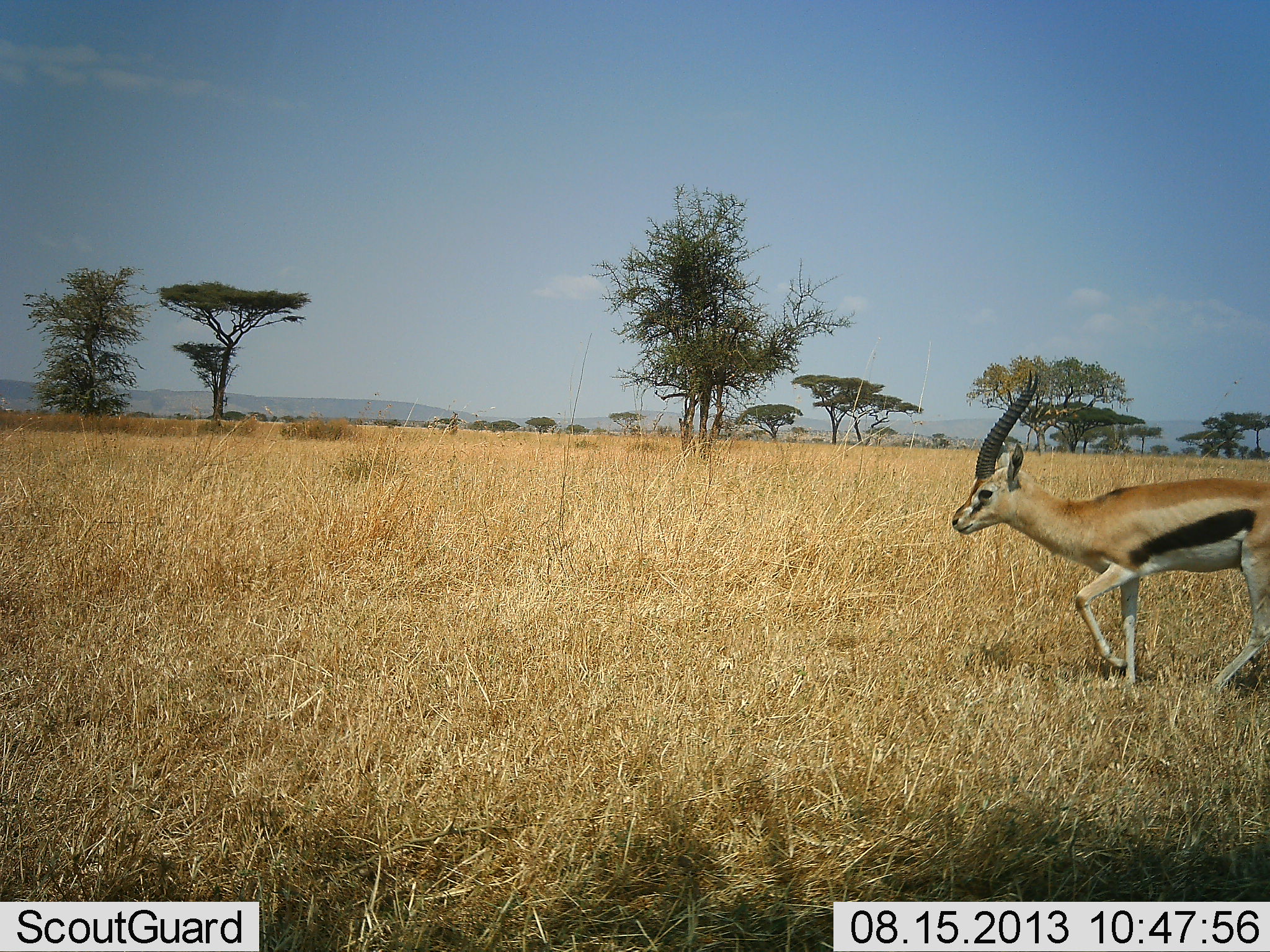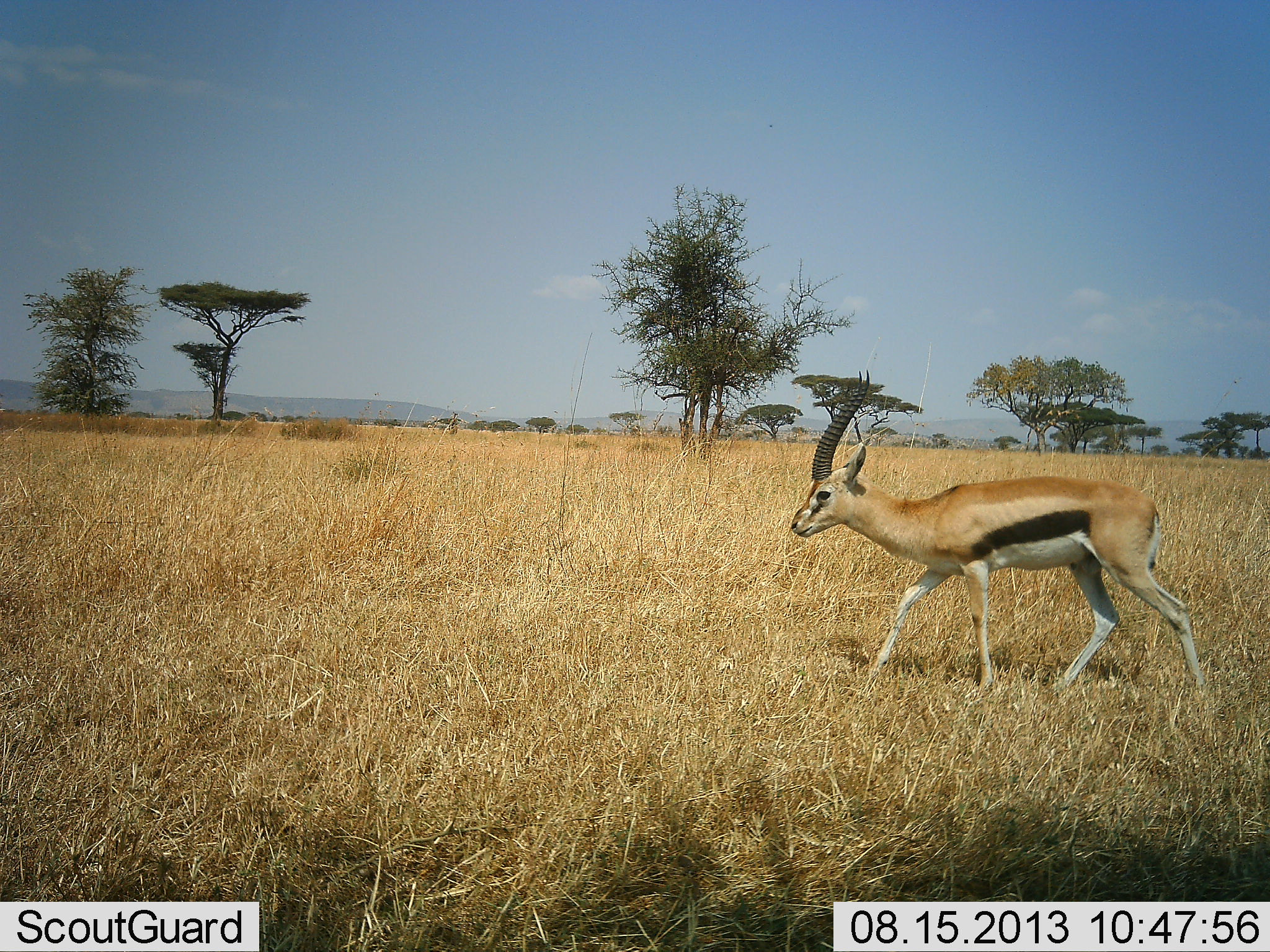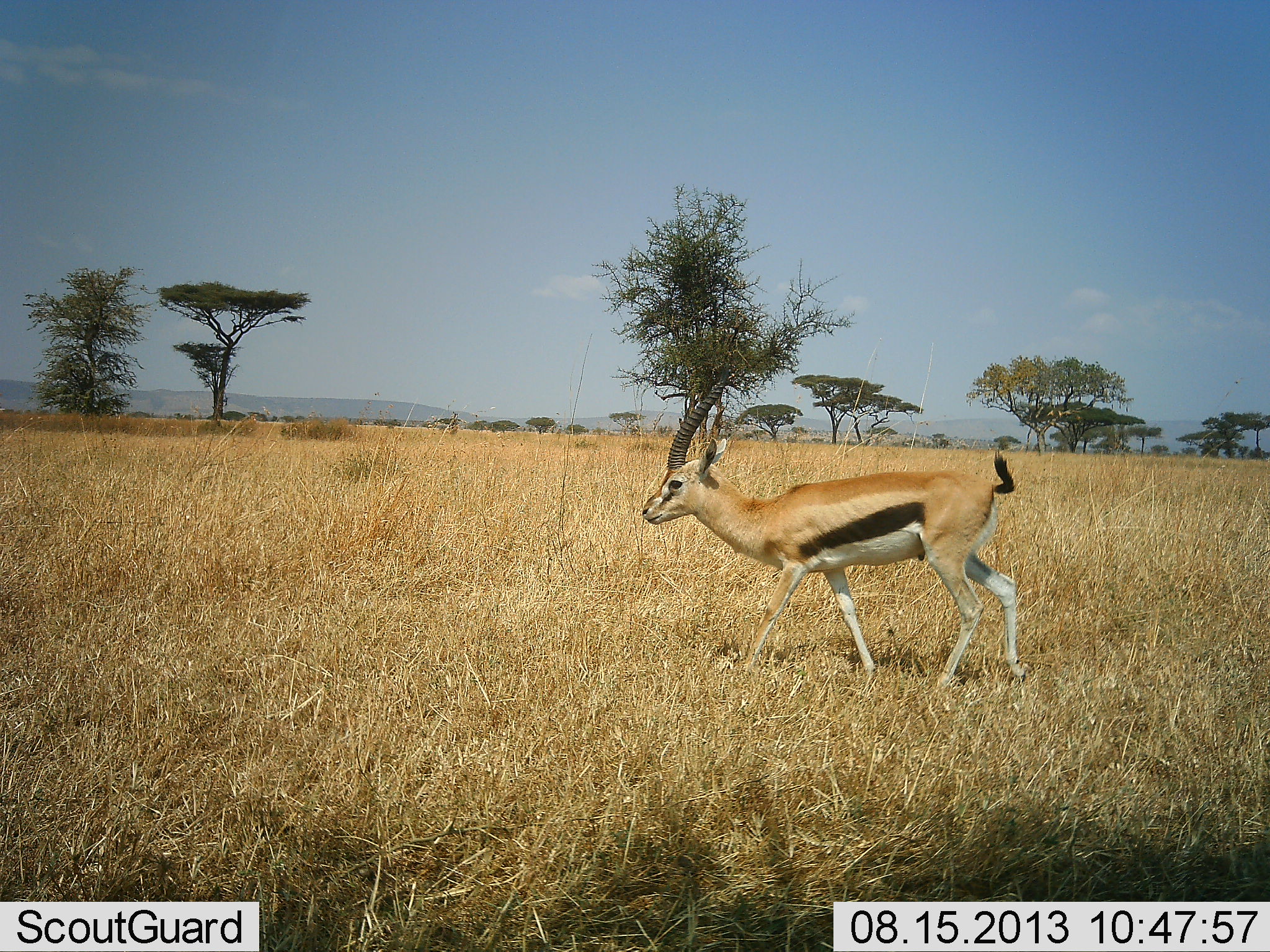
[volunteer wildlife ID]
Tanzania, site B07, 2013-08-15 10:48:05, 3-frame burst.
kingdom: Animalia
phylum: Chordata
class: Mammalia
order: Artiodactyla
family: Bovidae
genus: Eudorcas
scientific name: Eudorcas thomsonii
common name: thomson's gazelle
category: gazellethomsons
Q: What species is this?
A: Gazellethomsons (thomson's gazelle) (Eudorcas thomsonii).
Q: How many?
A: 1.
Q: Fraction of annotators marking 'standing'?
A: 3%.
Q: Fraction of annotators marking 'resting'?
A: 0%.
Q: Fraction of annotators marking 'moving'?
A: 100%.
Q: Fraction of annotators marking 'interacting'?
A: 0%.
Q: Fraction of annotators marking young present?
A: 0%.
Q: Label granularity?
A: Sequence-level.